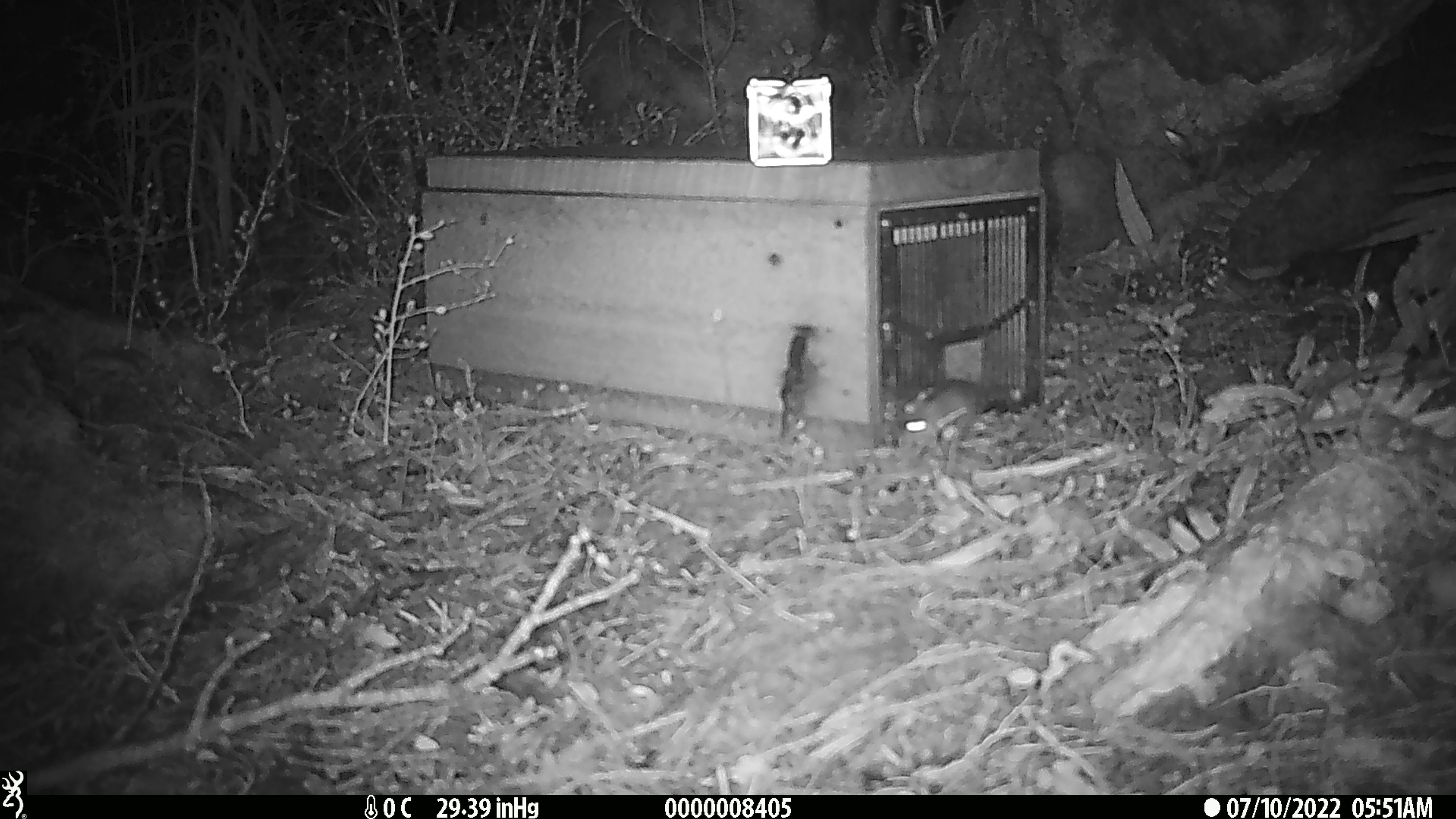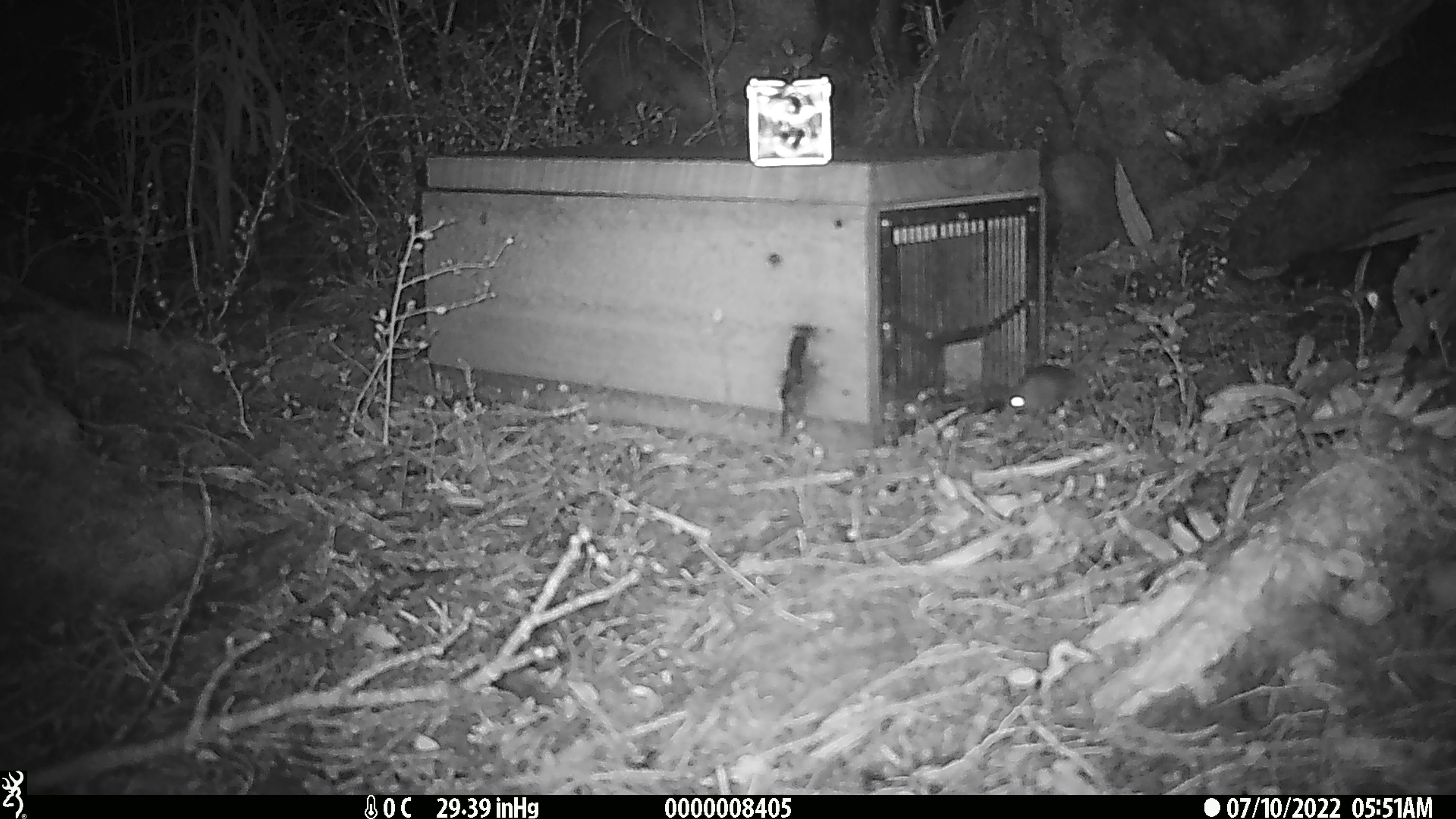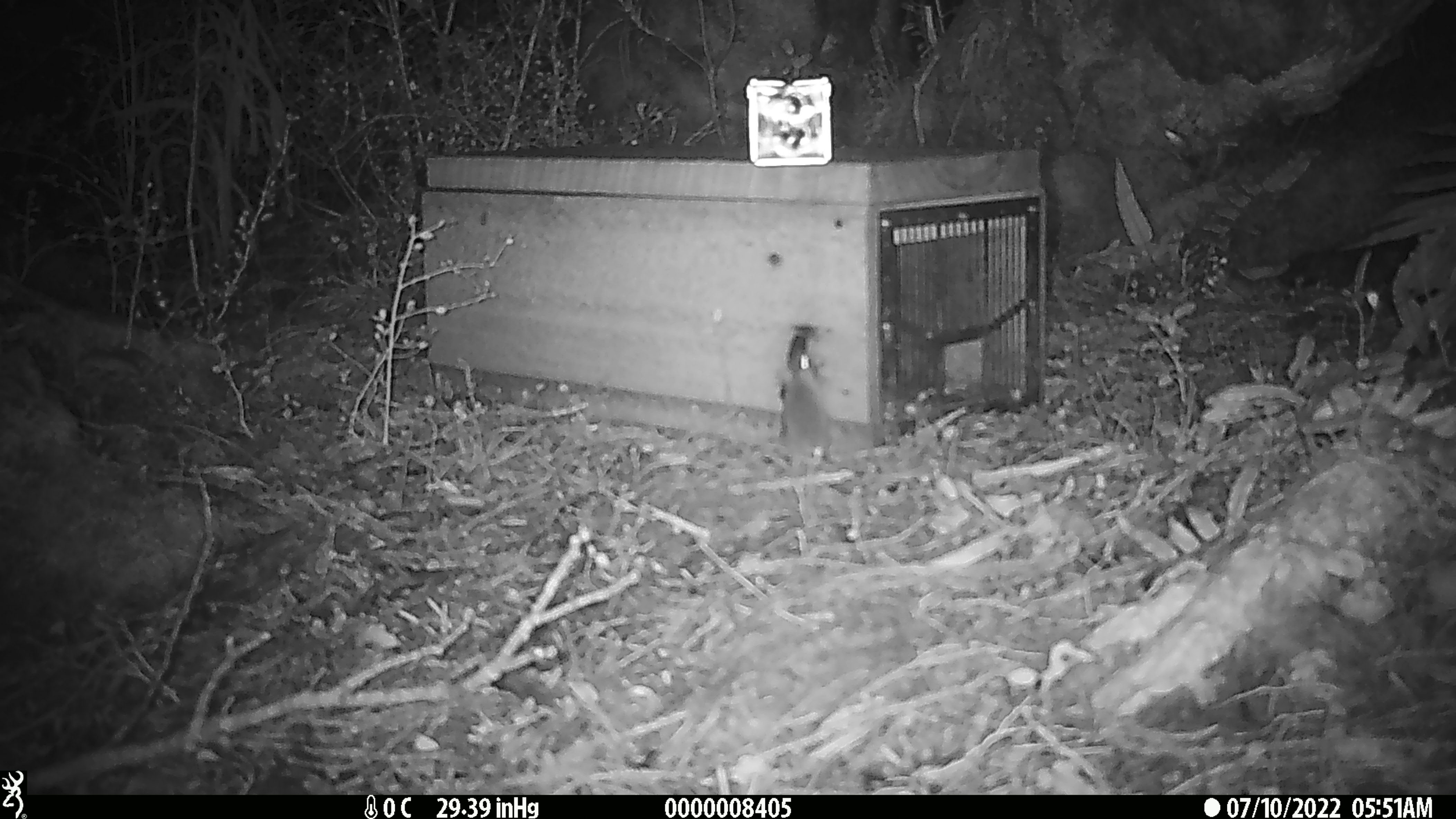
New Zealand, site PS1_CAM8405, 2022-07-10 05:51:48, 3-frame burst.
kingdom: Animalia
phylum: Chordata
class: Mammalia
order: Rodentia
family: Muridae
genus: Mus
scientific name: Mus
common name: mouse